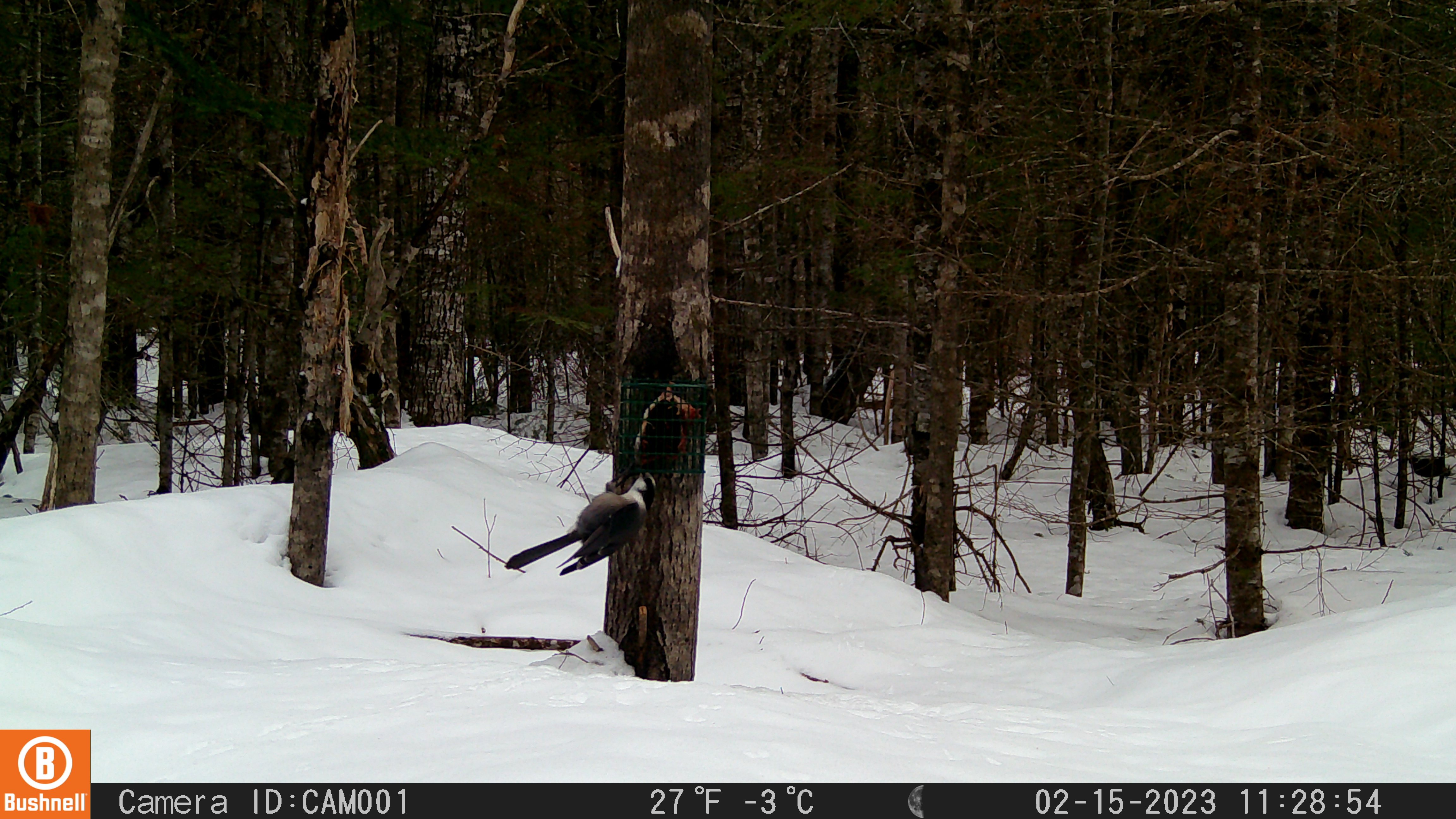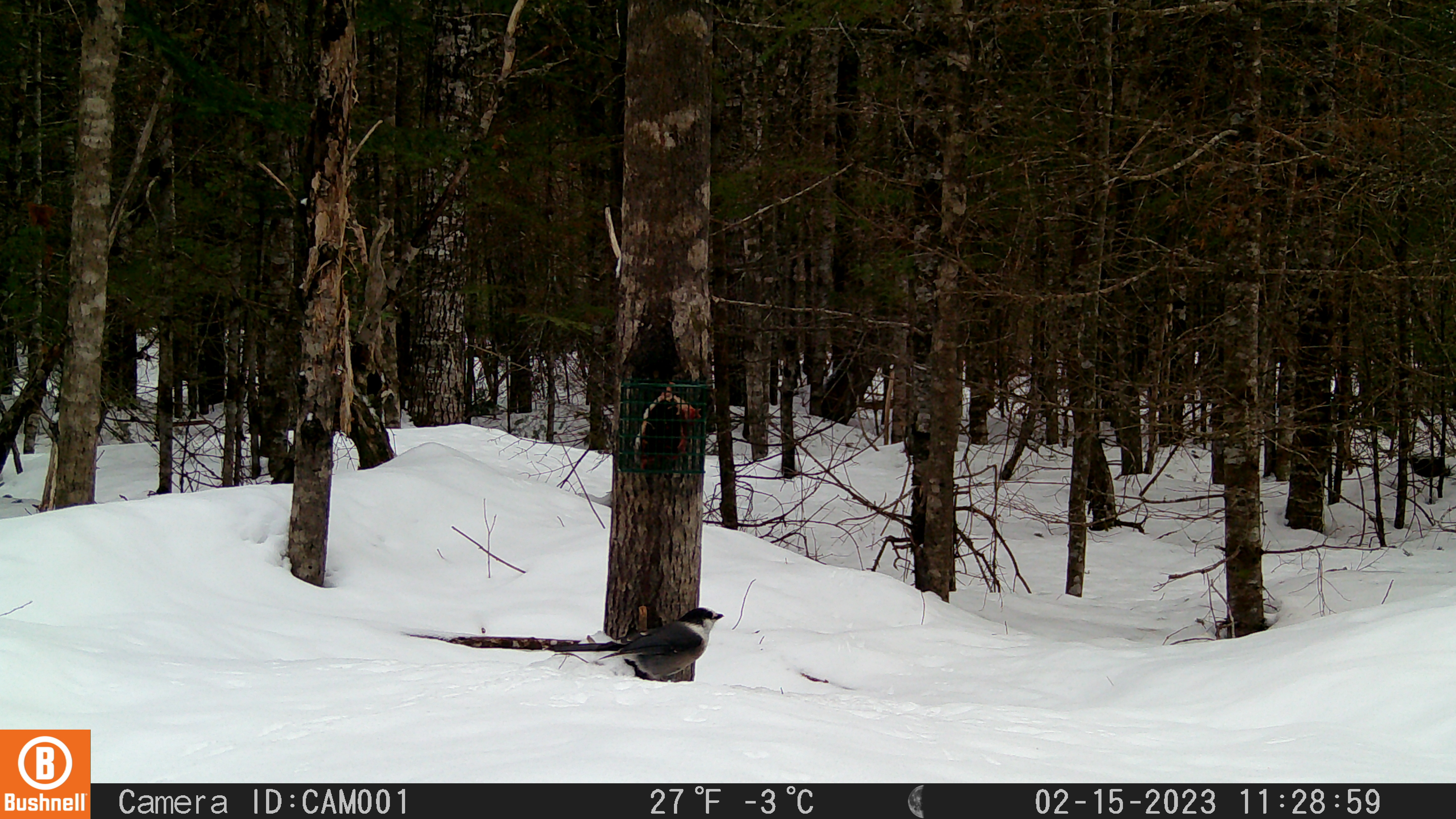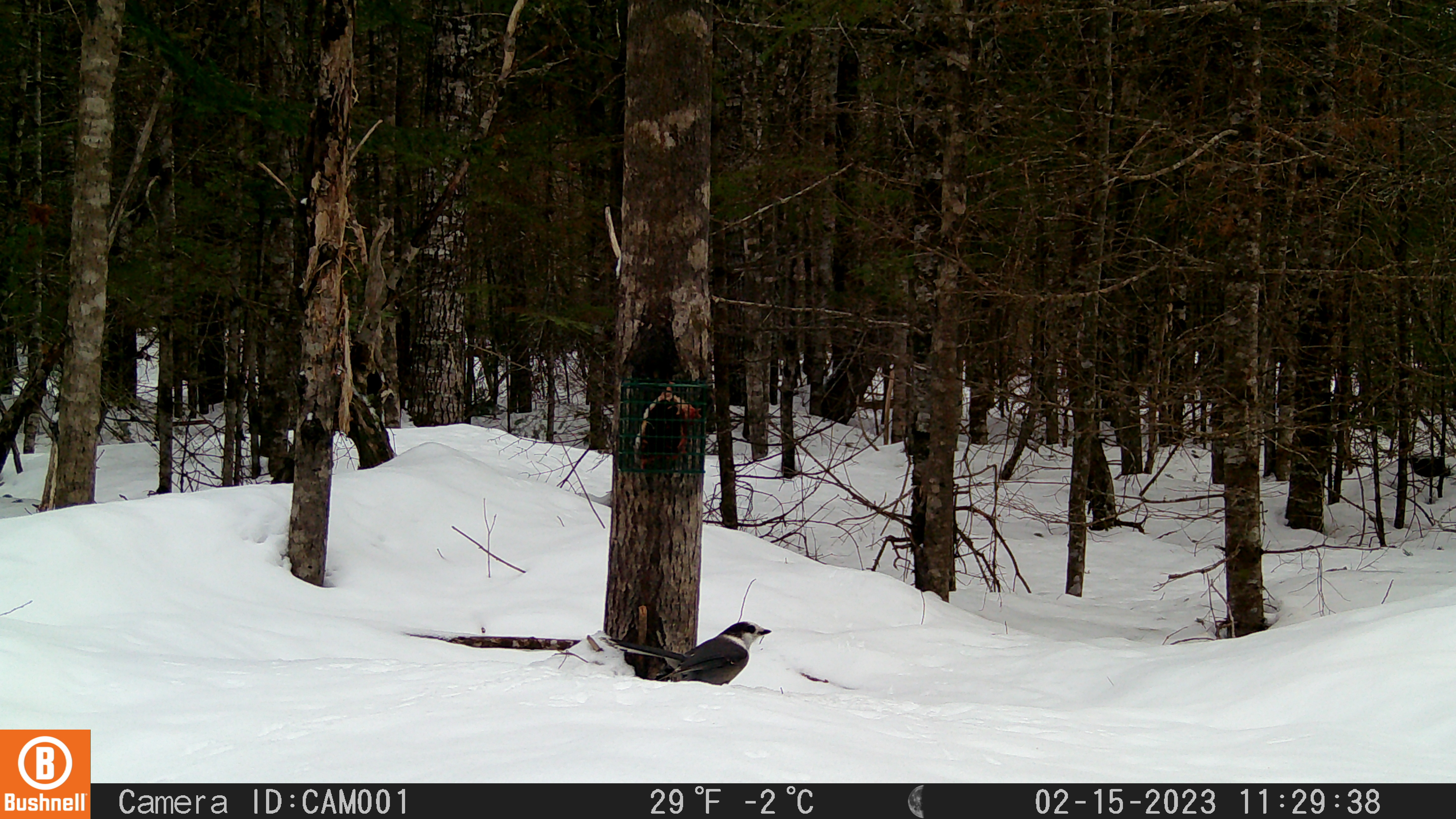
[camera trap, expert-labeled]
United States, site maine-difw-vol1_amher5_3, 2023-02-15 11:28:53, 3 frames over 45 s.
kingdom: Animalia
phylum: Chordata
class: Aves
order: Passeriformes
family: Corvidae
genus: Perisoreus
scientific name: Perisoreus canadensis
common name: canada jay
Canada jay (Perisoreus canadensis).